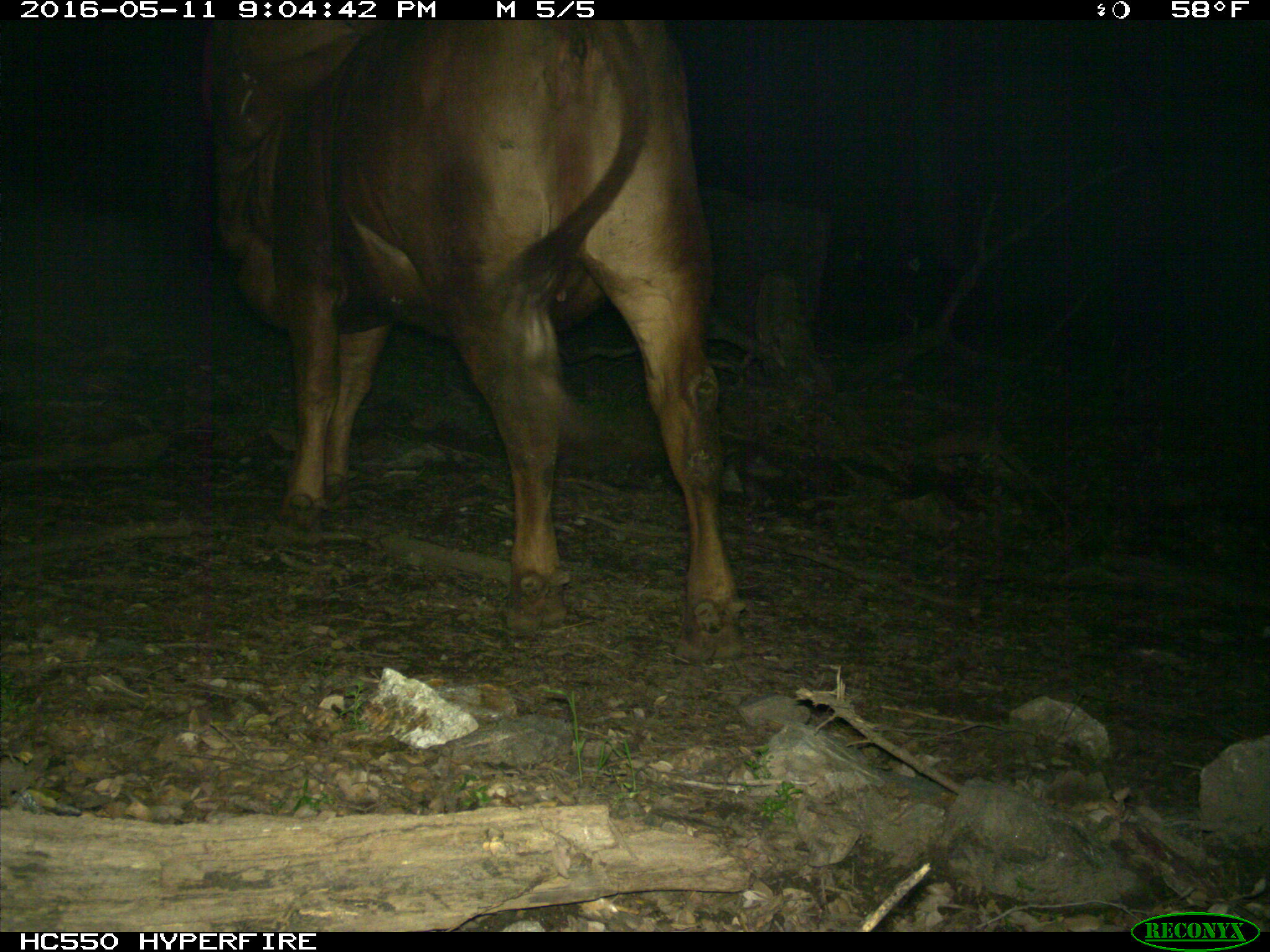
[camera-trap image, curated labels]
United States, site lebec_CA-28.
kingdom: Animalia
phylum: Chordata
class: Mammalia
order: Artiodactyla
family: Bovidae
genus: Bos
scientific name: Bos taurus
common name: domestic cow